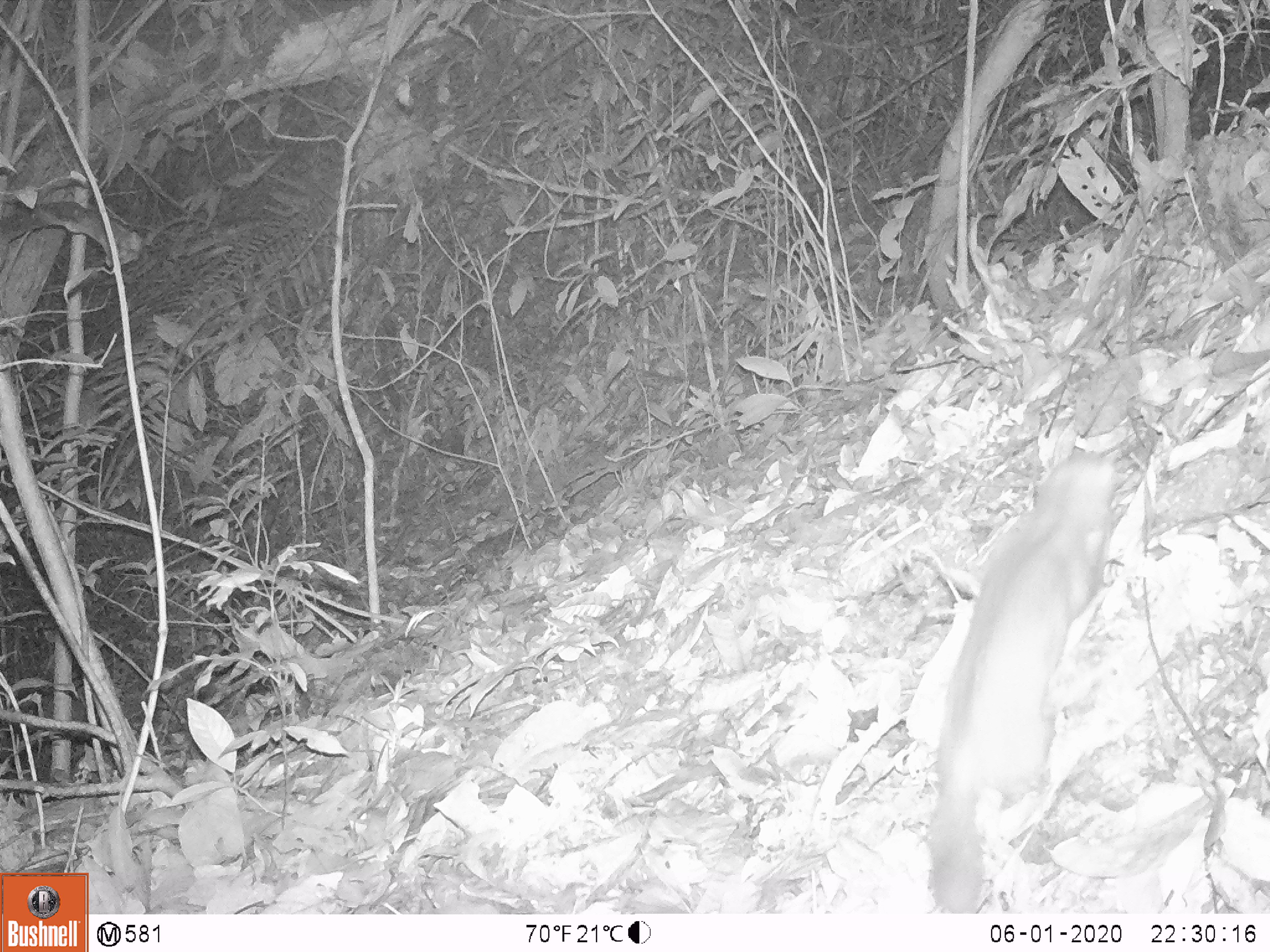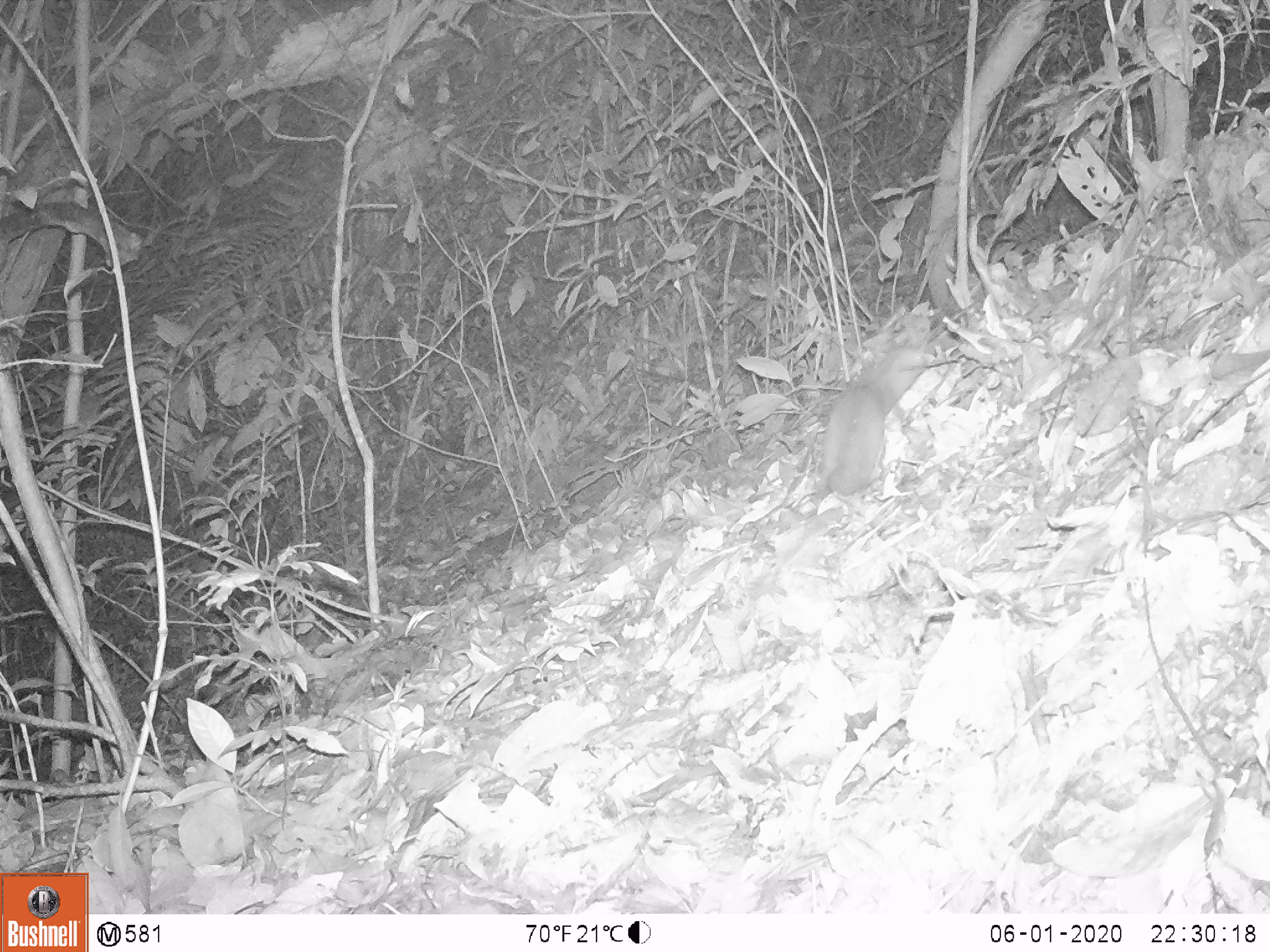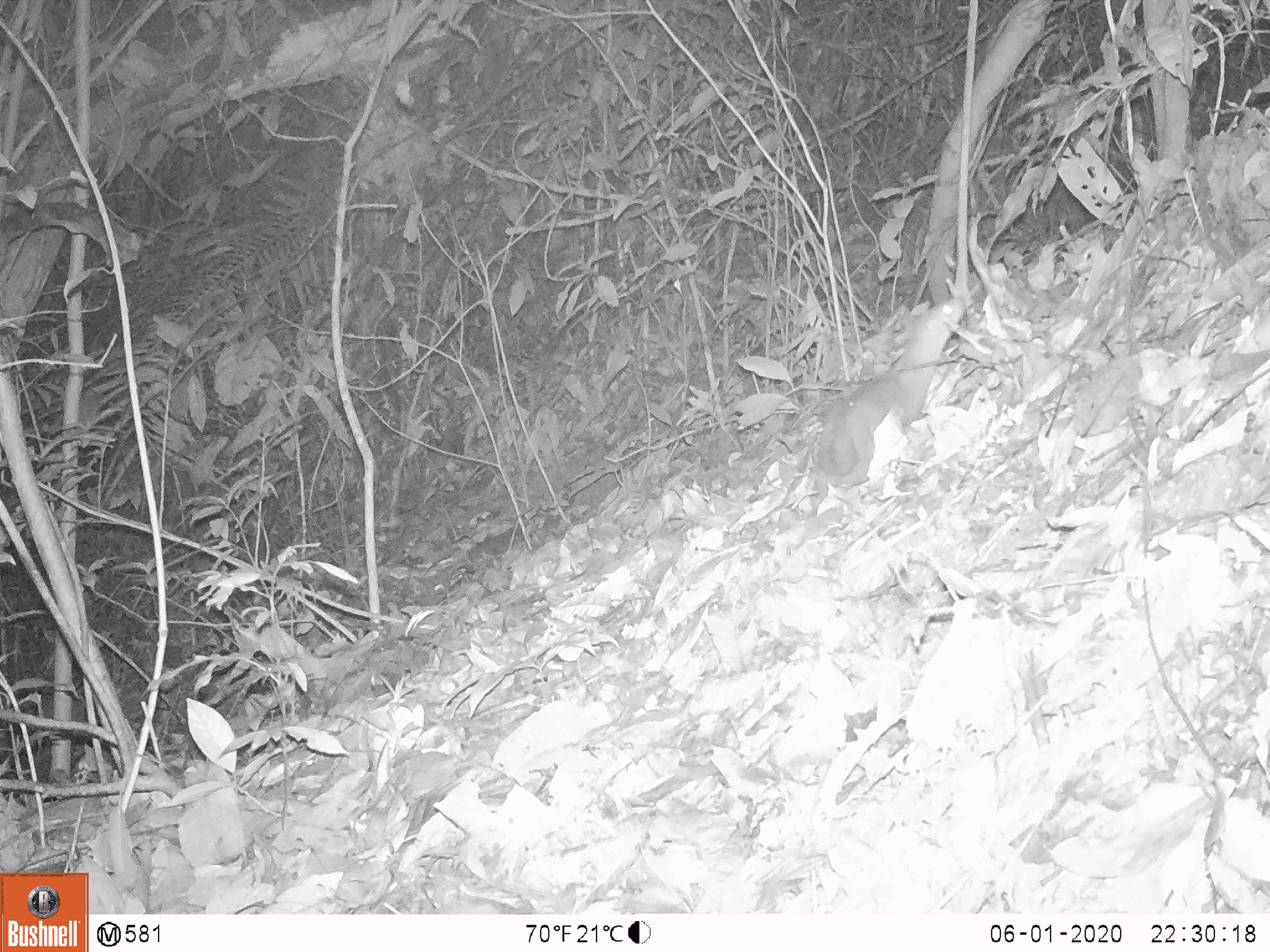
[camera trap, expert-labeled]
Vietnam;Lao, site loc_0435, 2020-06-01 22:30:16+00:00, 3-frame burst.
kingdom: Animalia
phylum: Chordata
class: Mammalia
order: Carnivora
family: Mustelidae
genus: Melogale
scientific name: Melogale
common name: ferret badger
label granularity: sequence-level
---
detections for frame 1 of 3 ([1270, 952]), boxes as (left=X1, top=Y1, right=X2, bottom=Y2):
ferret badger: (left=925, top=452, right=1118, bottom=913)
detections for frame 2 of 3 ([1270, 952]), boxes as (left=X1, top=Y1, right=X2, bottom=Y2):
ferret badger: (left=820, top=346, right=928, bottom=495)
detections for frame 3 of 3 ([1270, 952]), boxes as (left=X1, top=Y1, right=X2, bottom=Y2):
ferret badger: (left=809, top=296, right=965, bottom=505)